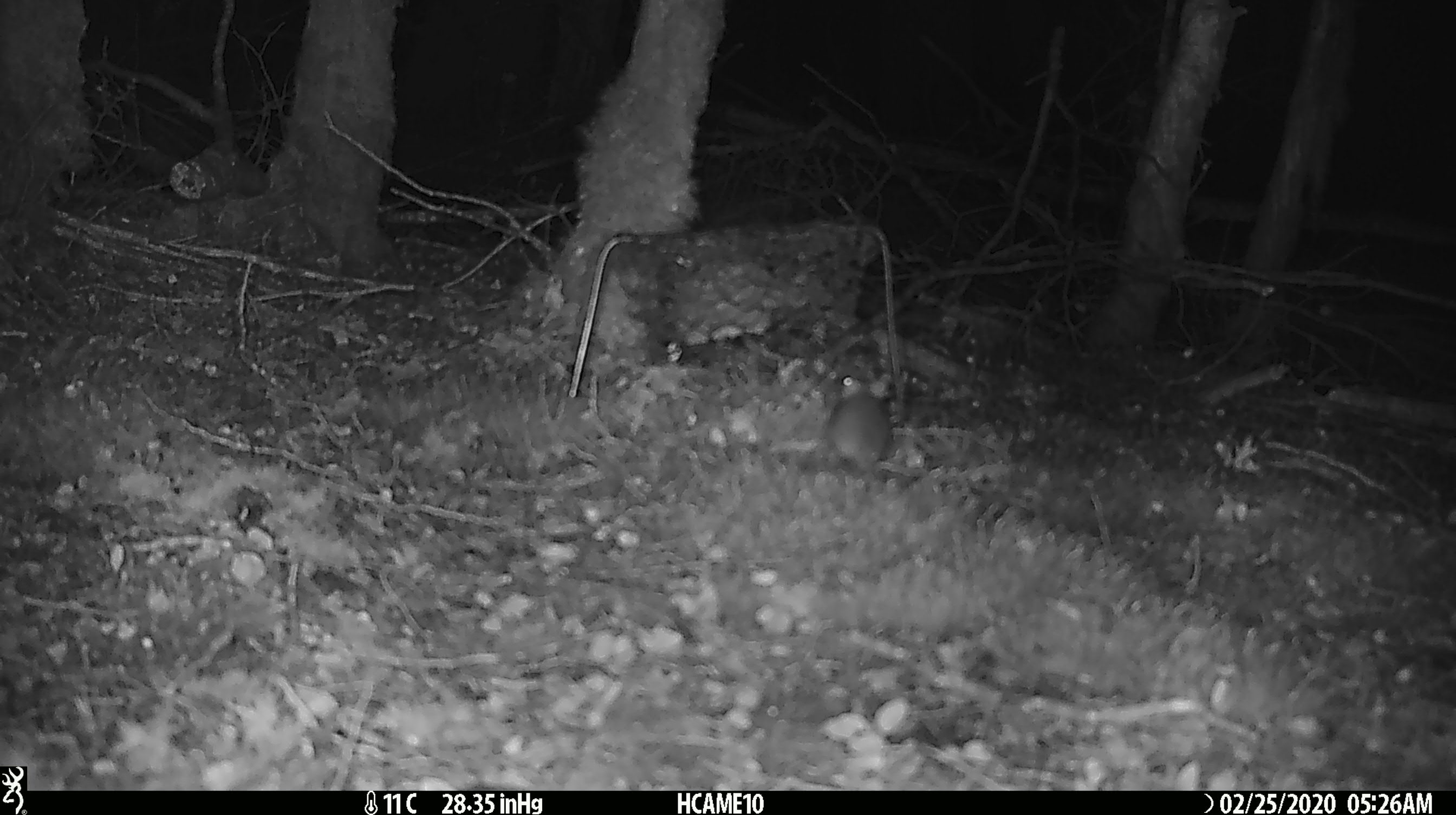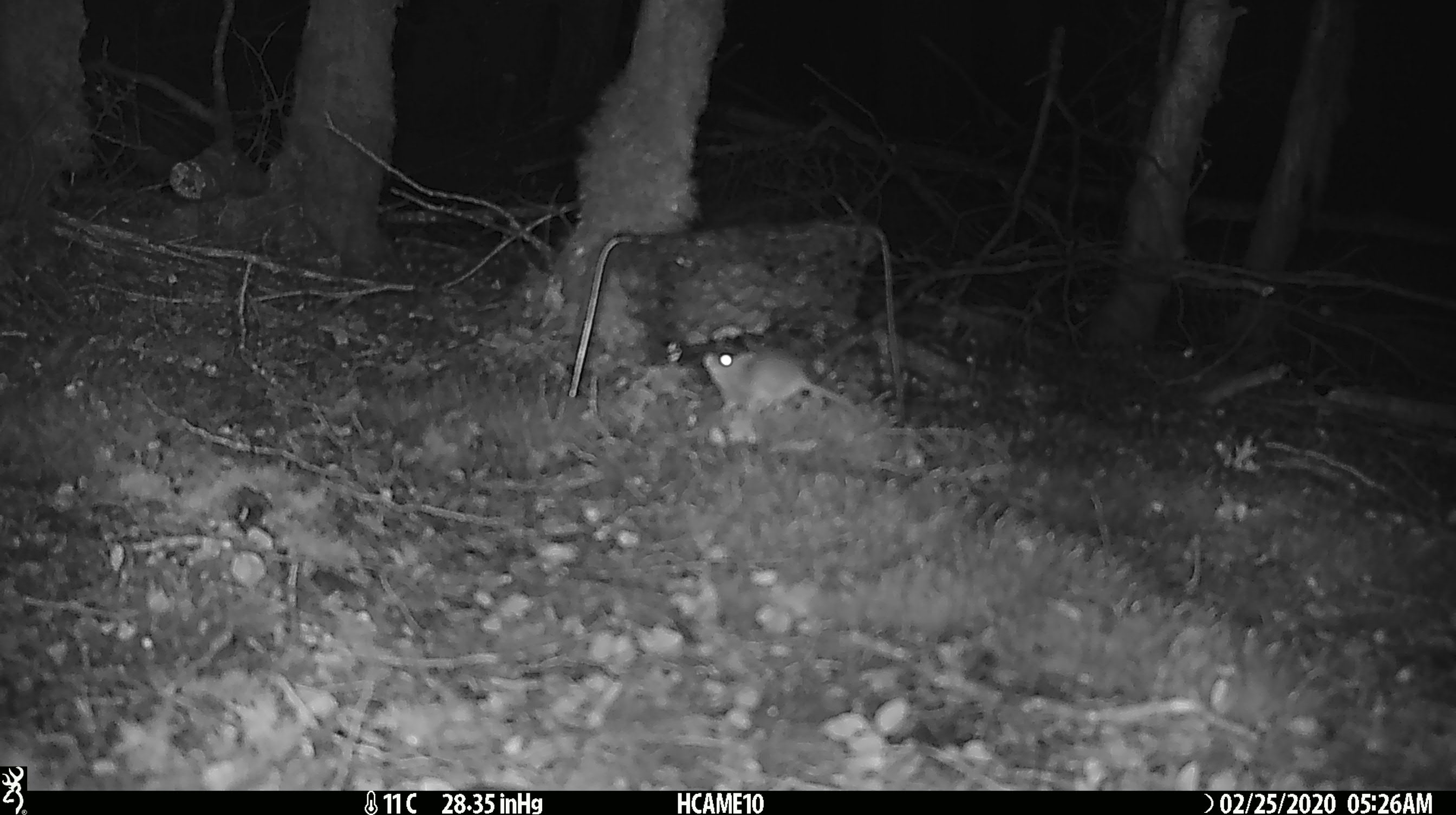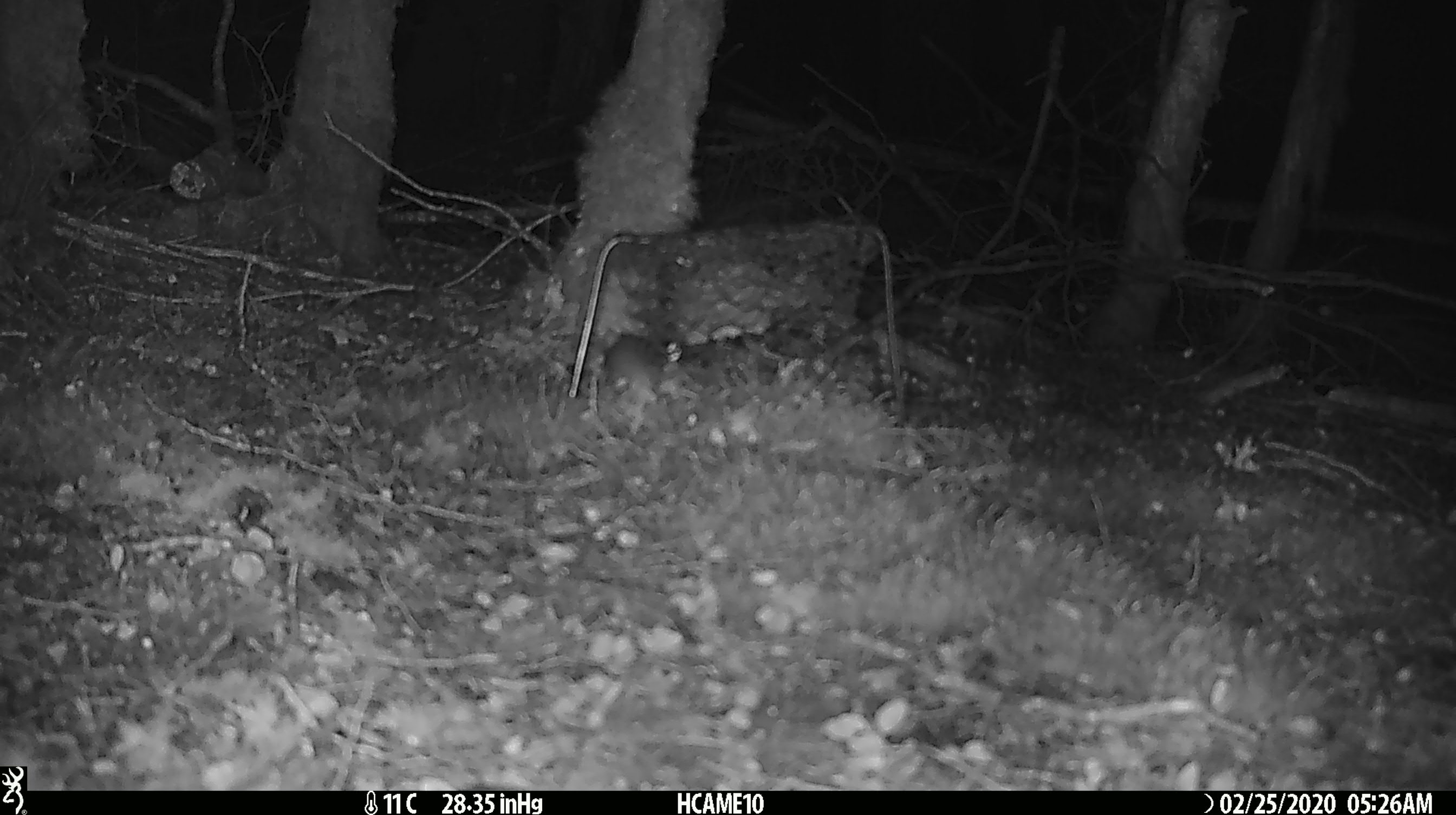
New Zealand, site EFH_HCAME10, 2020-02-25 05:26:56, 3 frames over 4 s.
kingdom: Animalia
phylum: Chordata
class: Mammalia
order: Rodentia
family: Muridae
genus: Mus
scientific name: Mus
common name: mouse